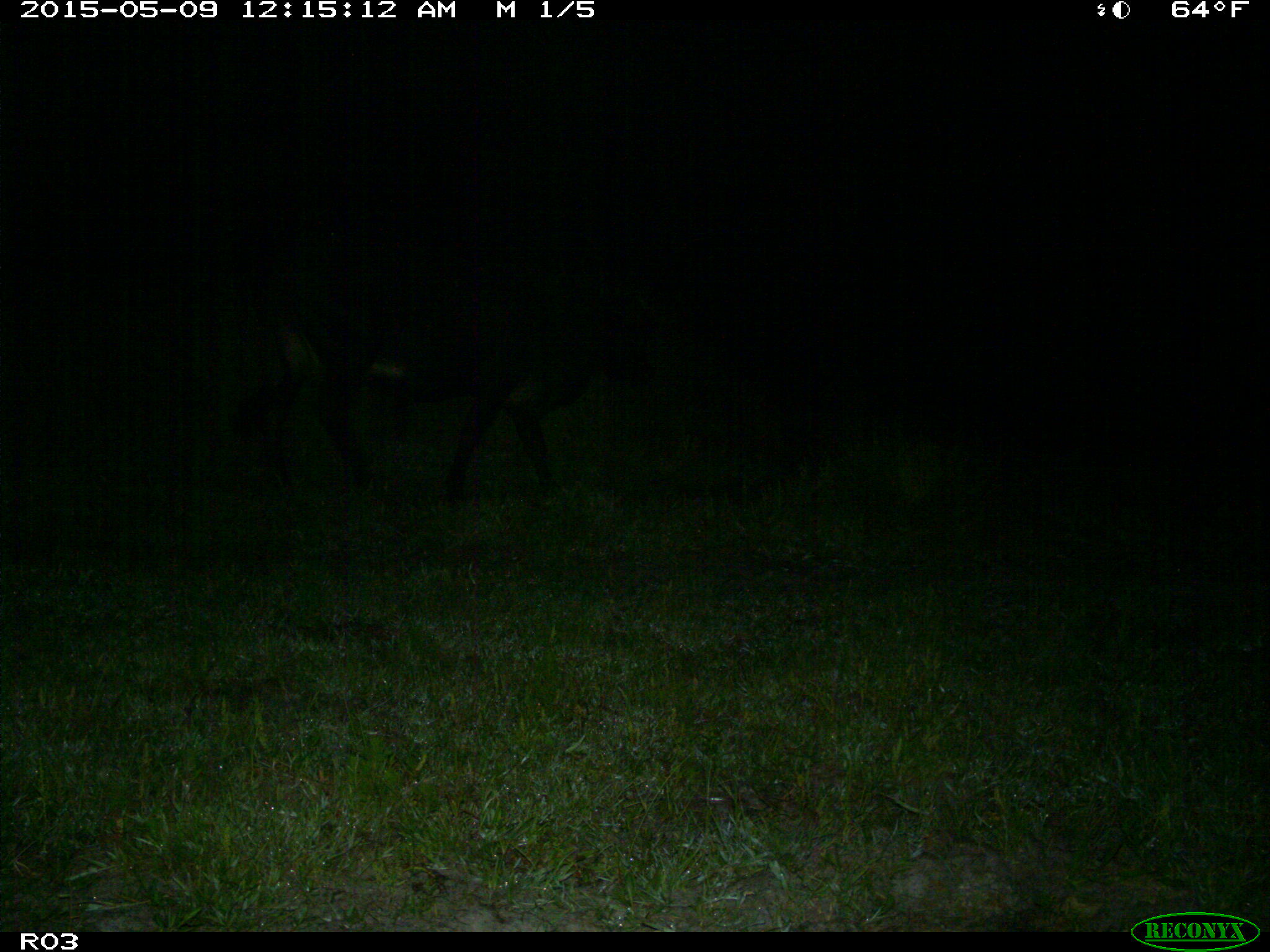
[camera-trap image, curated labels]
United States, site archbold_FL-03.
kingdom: Animalia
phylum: Chordata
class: Mammalia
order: Artiodactyla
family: Bovidae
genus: Bos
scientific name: Bos taurus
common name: domestic cow